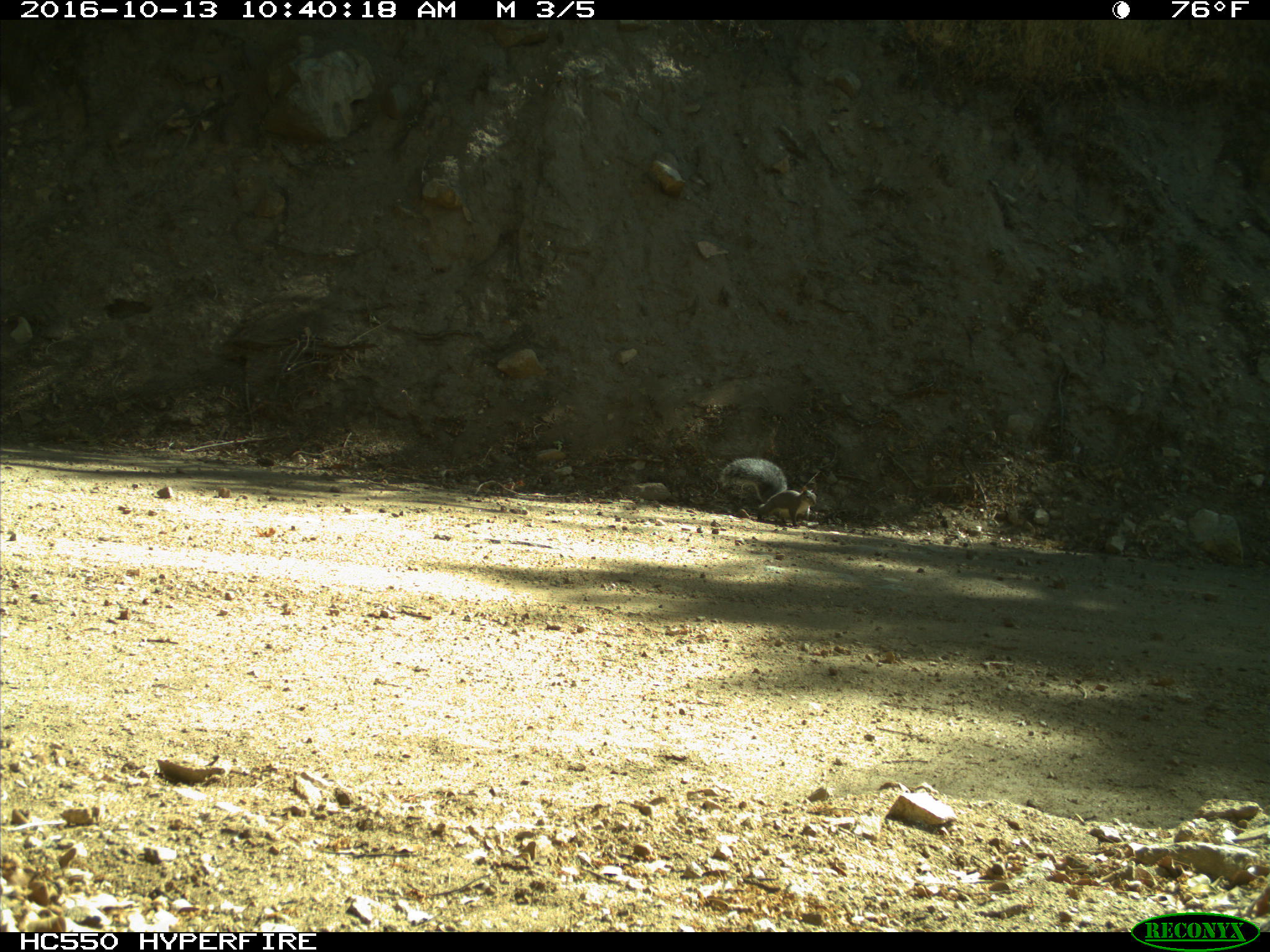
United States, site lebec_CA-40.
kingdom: Animalia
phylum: Chordata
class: Mammalia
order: Rodentia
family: Sciuridae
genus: Sciurus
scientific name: Sciurus carolinensis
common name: eastern gray squirrel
Sciurus carolinensis (eastern gray squirrel).